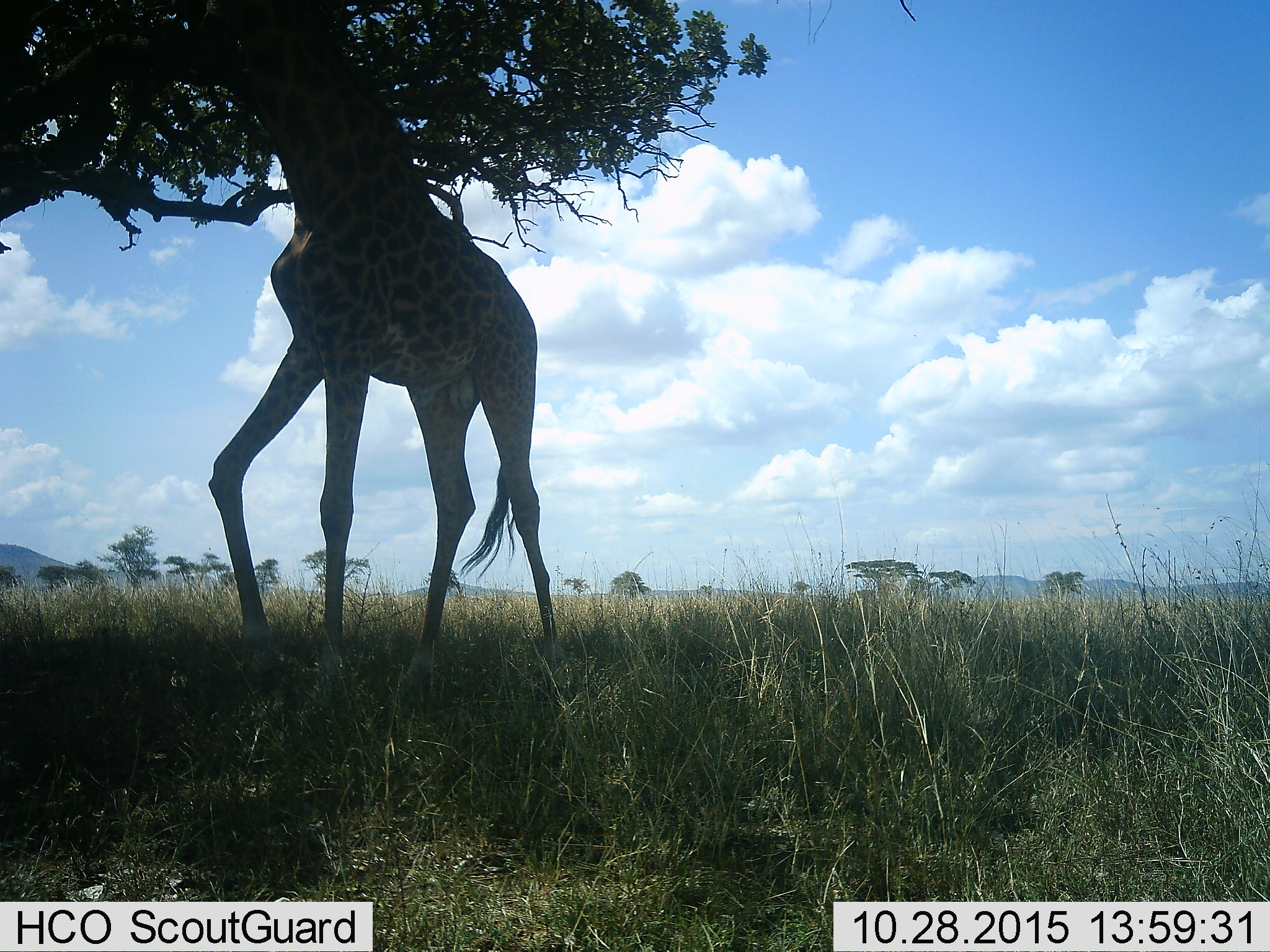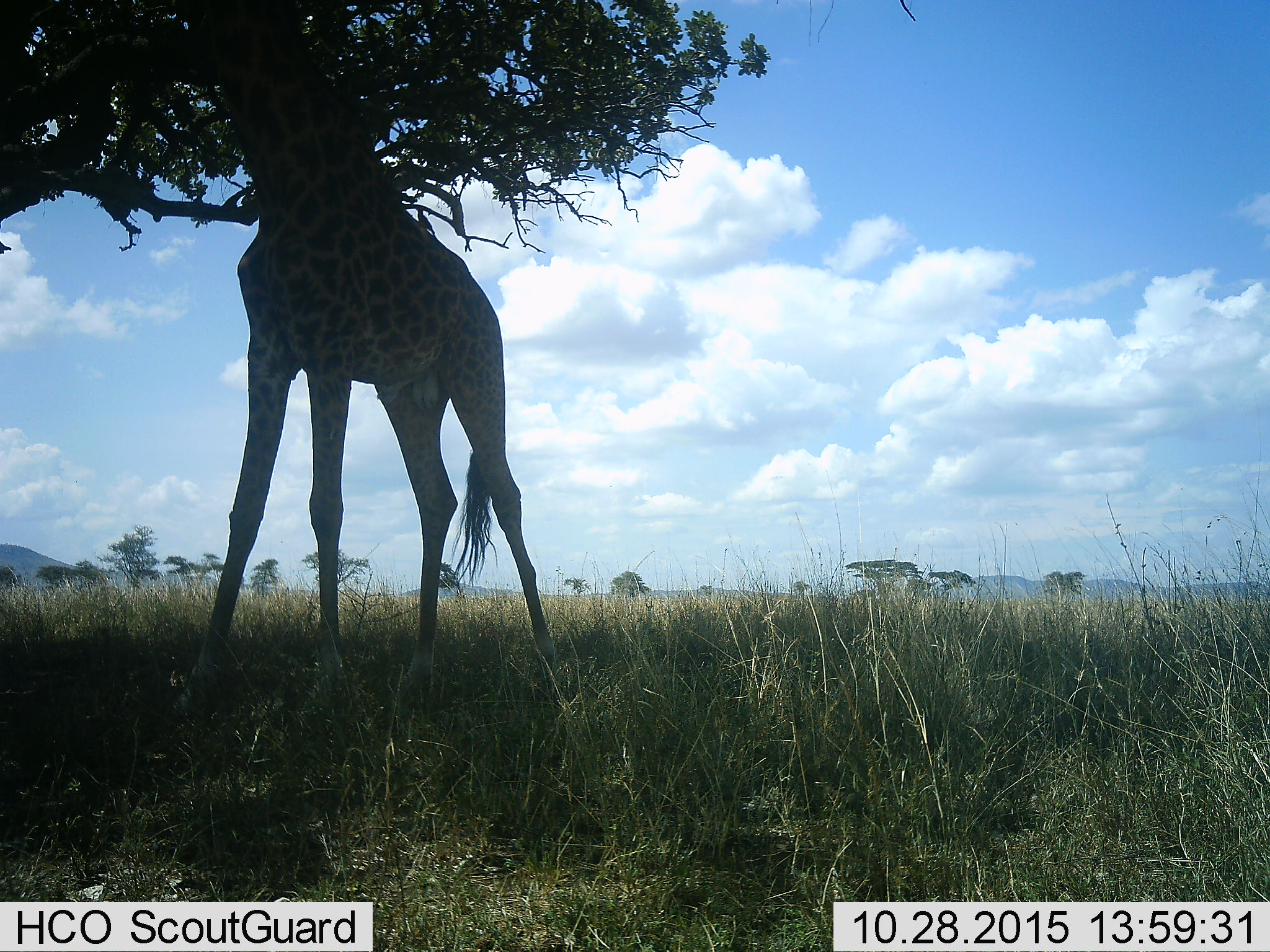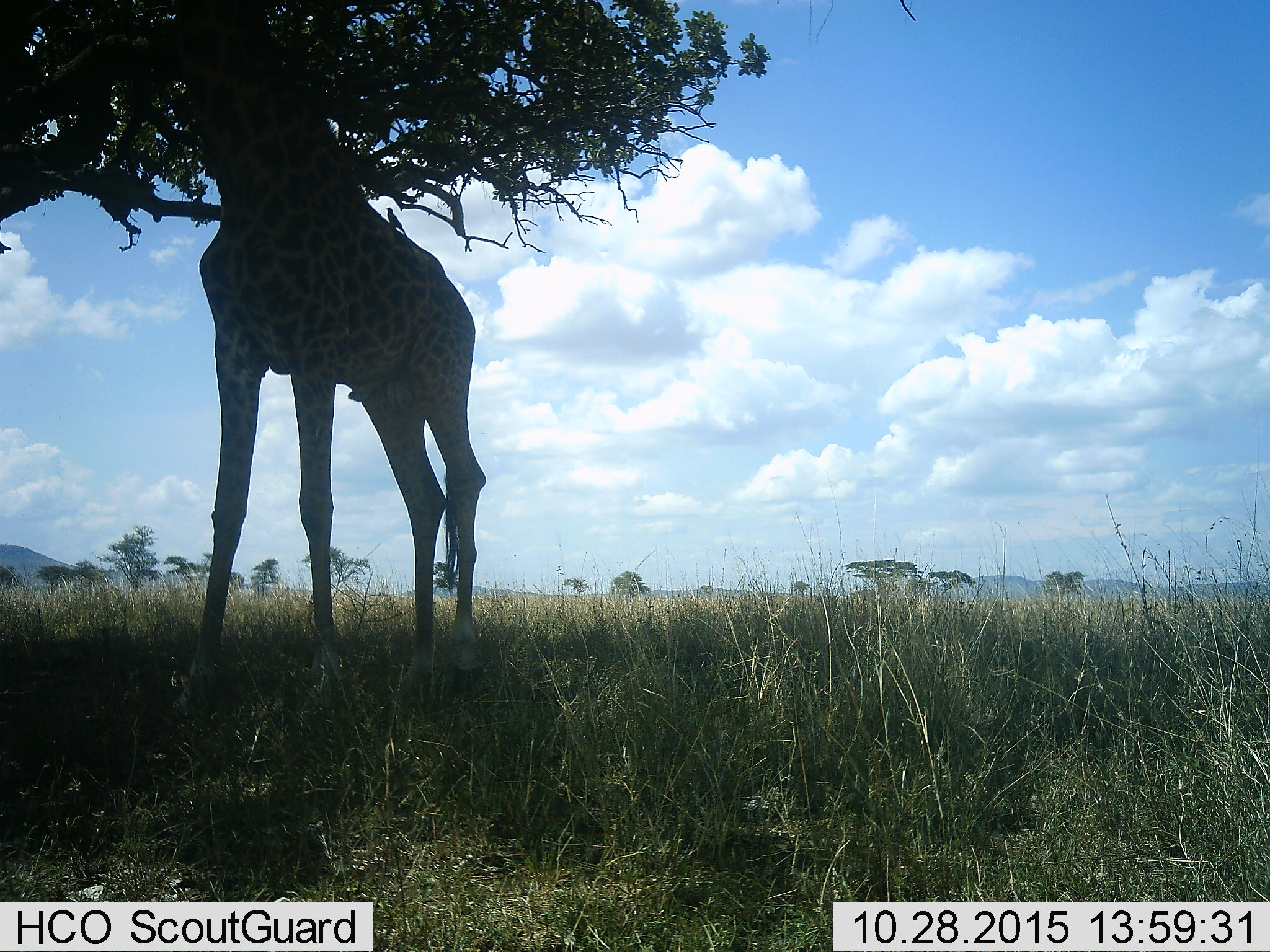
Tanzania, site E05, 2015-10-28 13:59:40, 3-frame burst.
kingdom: Animalia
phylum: Chordata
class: Mammalia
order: Artiodactyla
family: Giraffidae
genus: Giraffa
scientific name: Giraffa camelopardalis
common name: giraffe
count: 1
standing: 45%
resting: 0%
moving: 25%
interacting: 0%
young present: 0%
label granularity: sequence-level